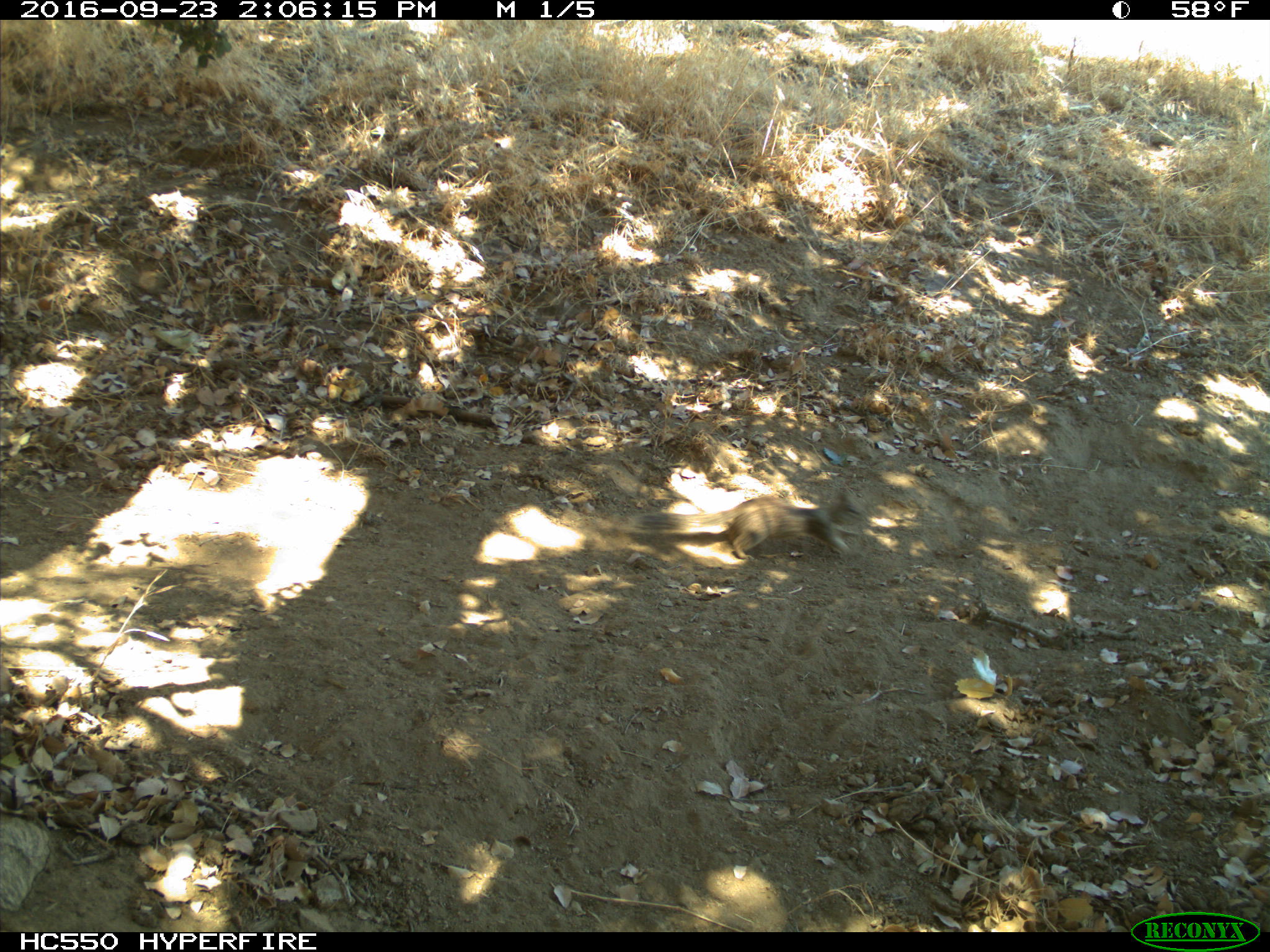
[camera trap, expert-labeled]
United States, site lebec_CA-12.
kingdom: Animalia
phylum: Chordata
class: Mammalia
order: Rodentia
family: Sciuridae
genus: Otospermophilus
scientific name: Otospermophilus beecheyi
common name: california ground squirrel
Otospermophilus beecheyi (california ground squirrel).